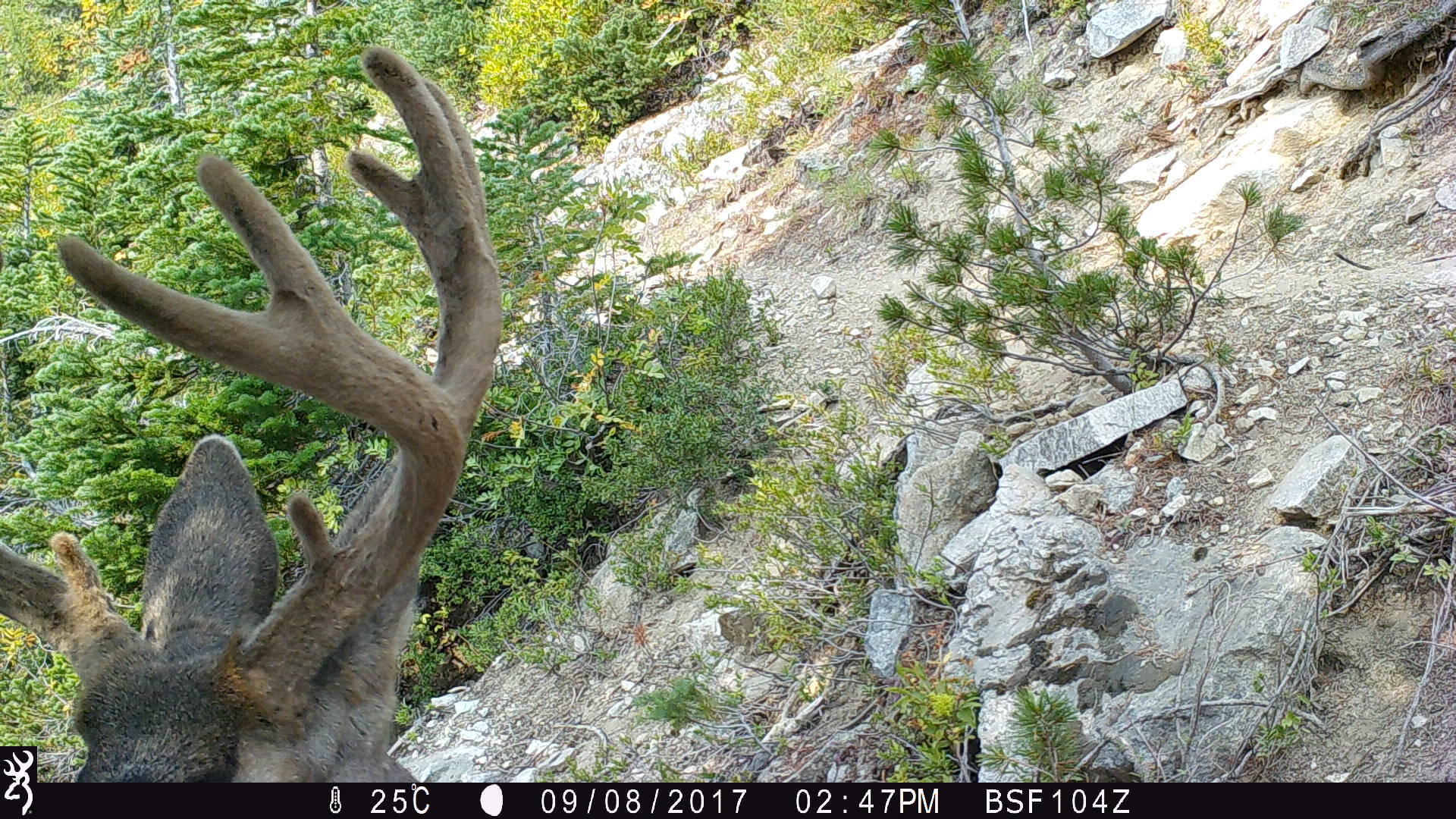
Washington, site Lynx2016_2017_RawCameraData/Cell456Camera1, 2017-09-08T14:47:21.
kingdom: Animalia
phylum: Chordata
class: Mammalia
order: Artiodactyla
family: Cervidae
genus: Odocoileus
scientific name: Odocoileus hemionus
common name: mule deer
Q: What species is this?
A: Odocoileus hemionus (mule deer).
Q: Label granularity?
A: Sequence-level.